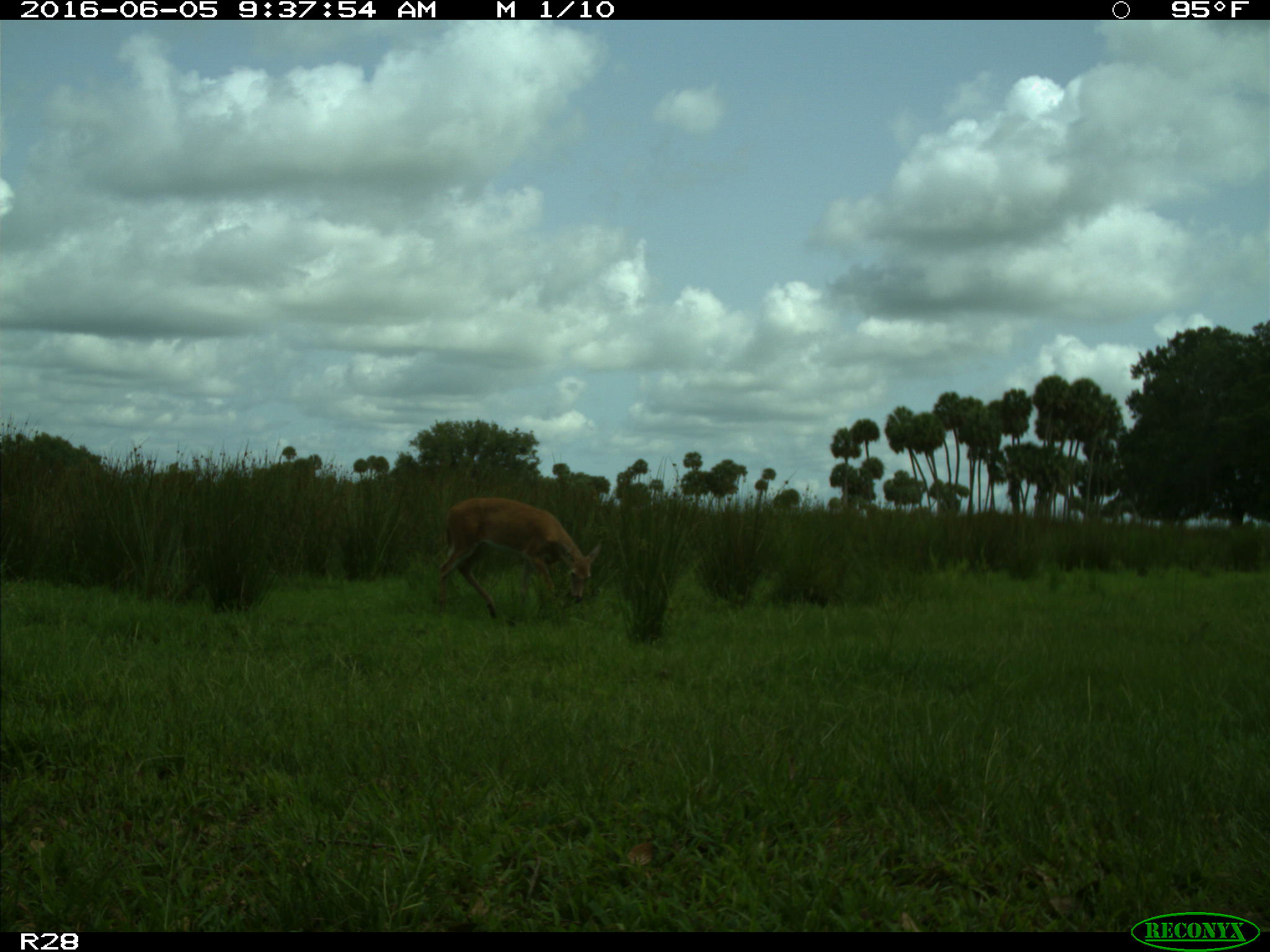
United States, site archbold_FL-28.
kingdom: Animalia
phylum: Chordata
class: Mammalia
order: Artiodactyla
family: Cervidae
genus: Odocoileus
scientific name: Odocoileus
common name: deer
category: unidentified deer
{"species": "unidentified deer (deer) (Odocoileus)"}